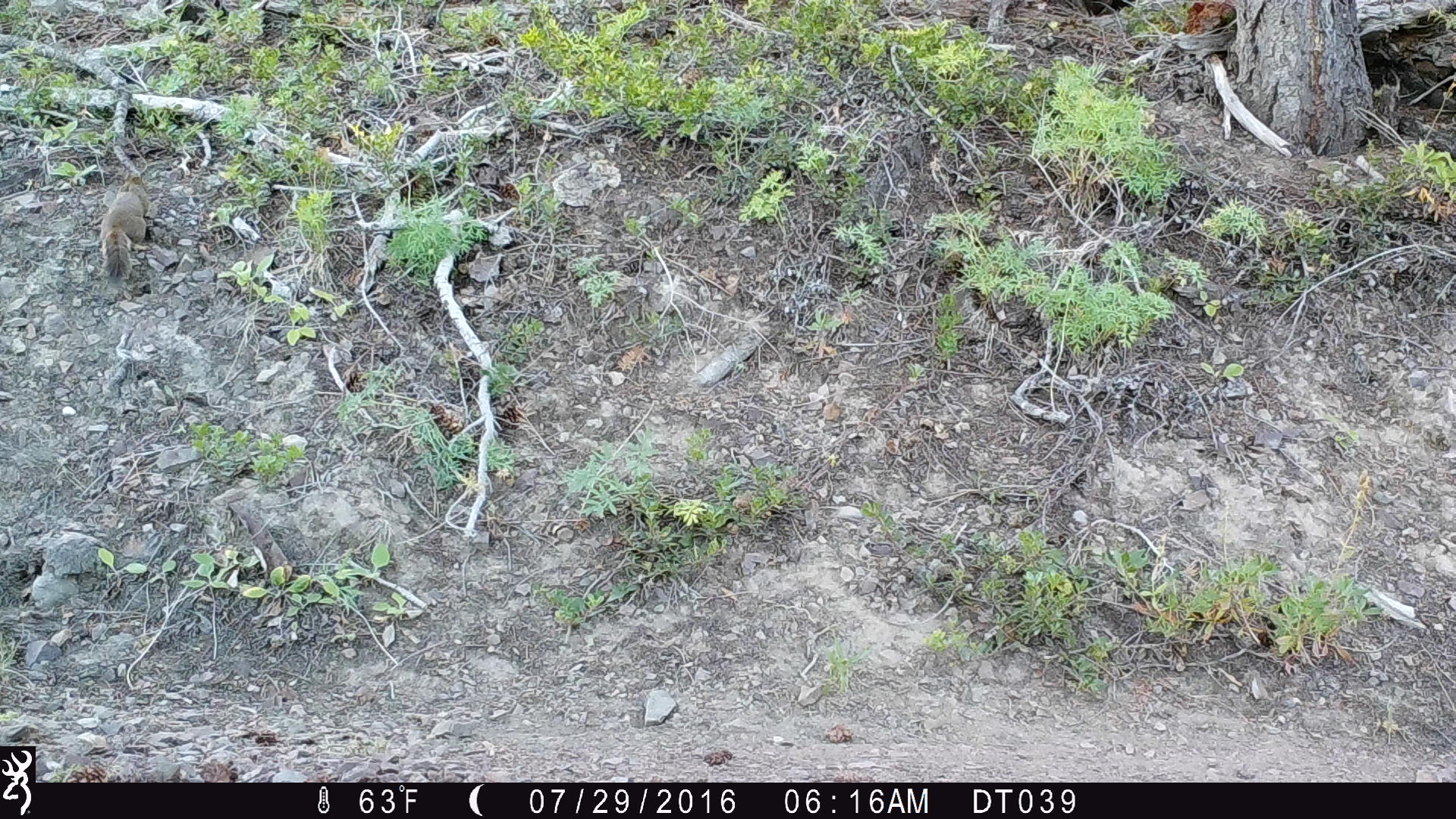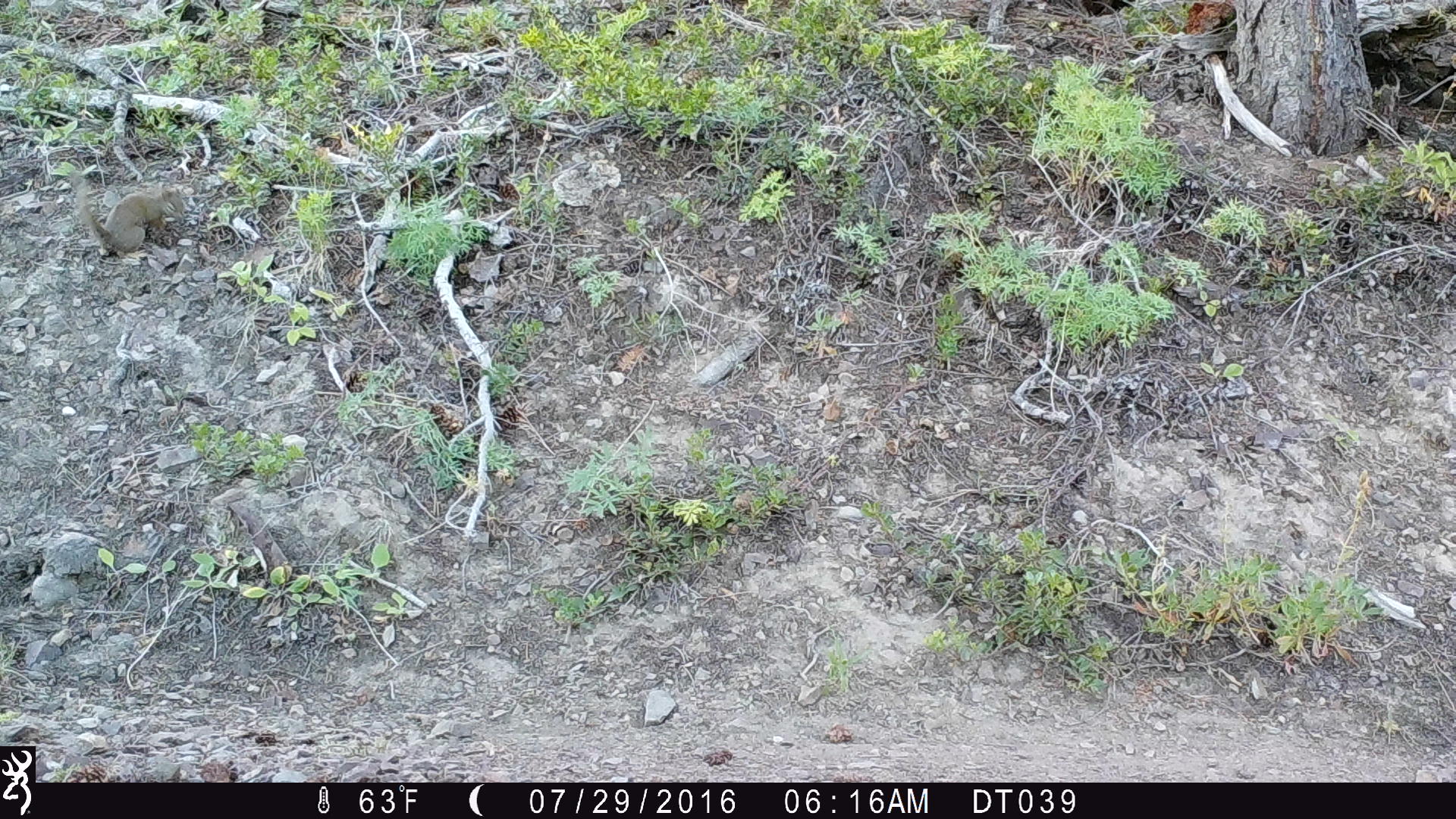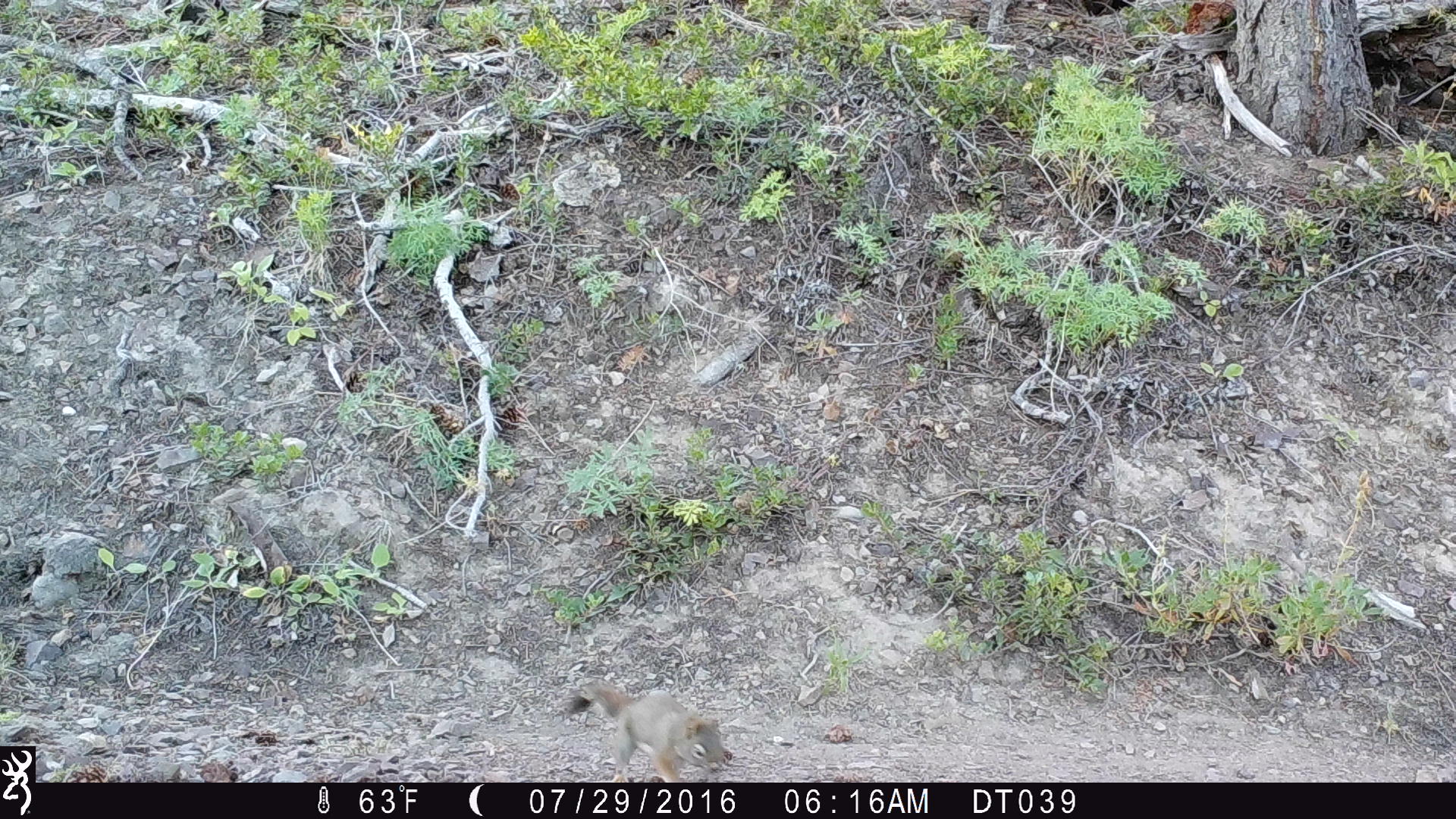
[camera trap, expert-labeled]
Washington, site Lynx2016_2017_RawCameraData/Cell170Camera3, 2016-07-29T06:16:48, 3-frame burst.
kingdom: Animalia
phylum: Chordata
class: Mammalia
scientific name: Mammalia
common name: small mammal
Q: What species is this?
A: Small mammal (Mammalia).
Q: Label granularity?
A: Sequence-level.